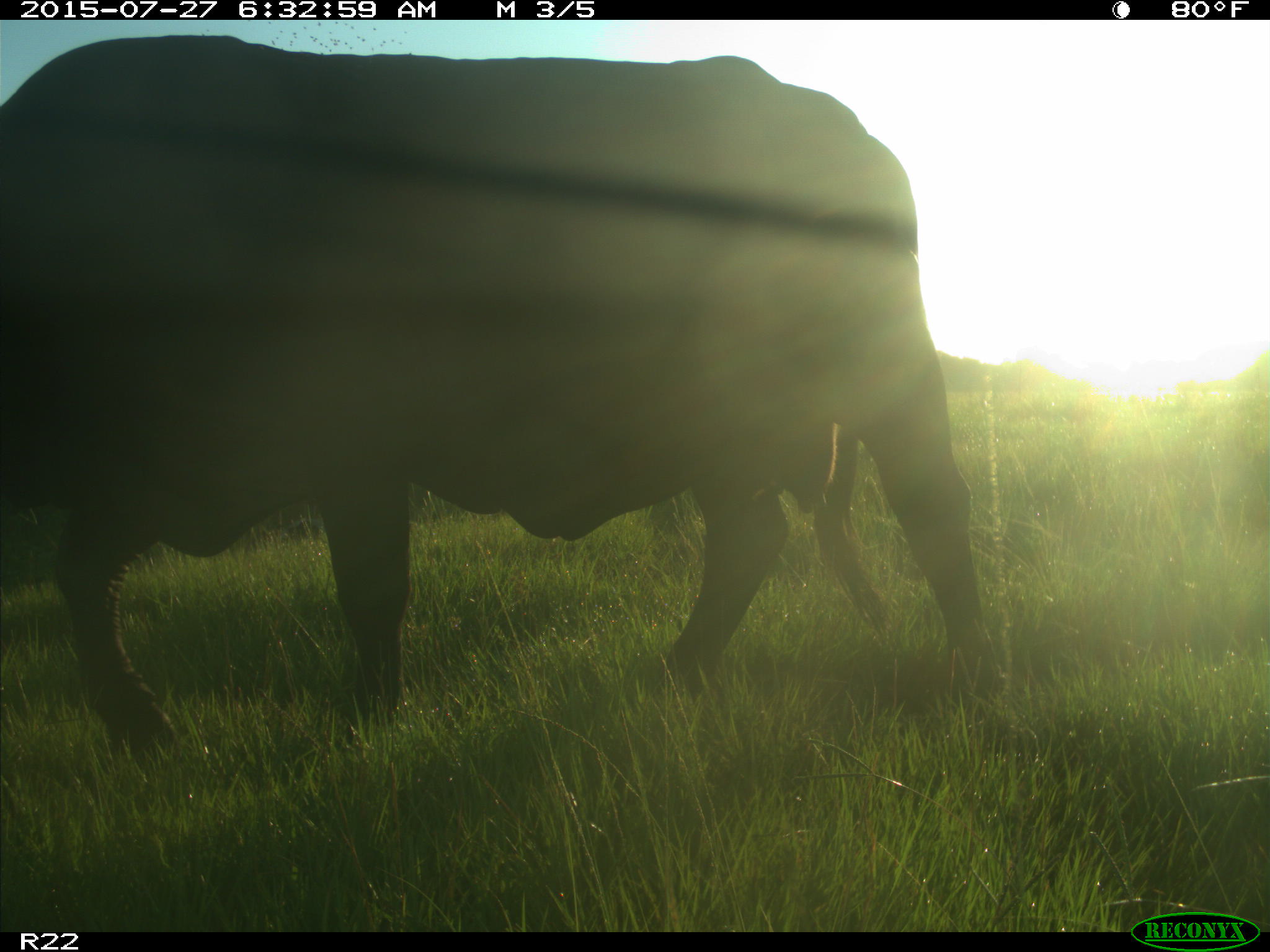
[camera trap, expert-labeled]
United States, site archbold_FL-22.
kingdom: Animalia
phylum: Chordata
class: Mammalia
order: Artiodactyla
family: Bovidae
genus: Bos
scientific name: Bos taurus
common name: domestic cow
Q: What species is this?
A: Bos taurus (domestic cow).